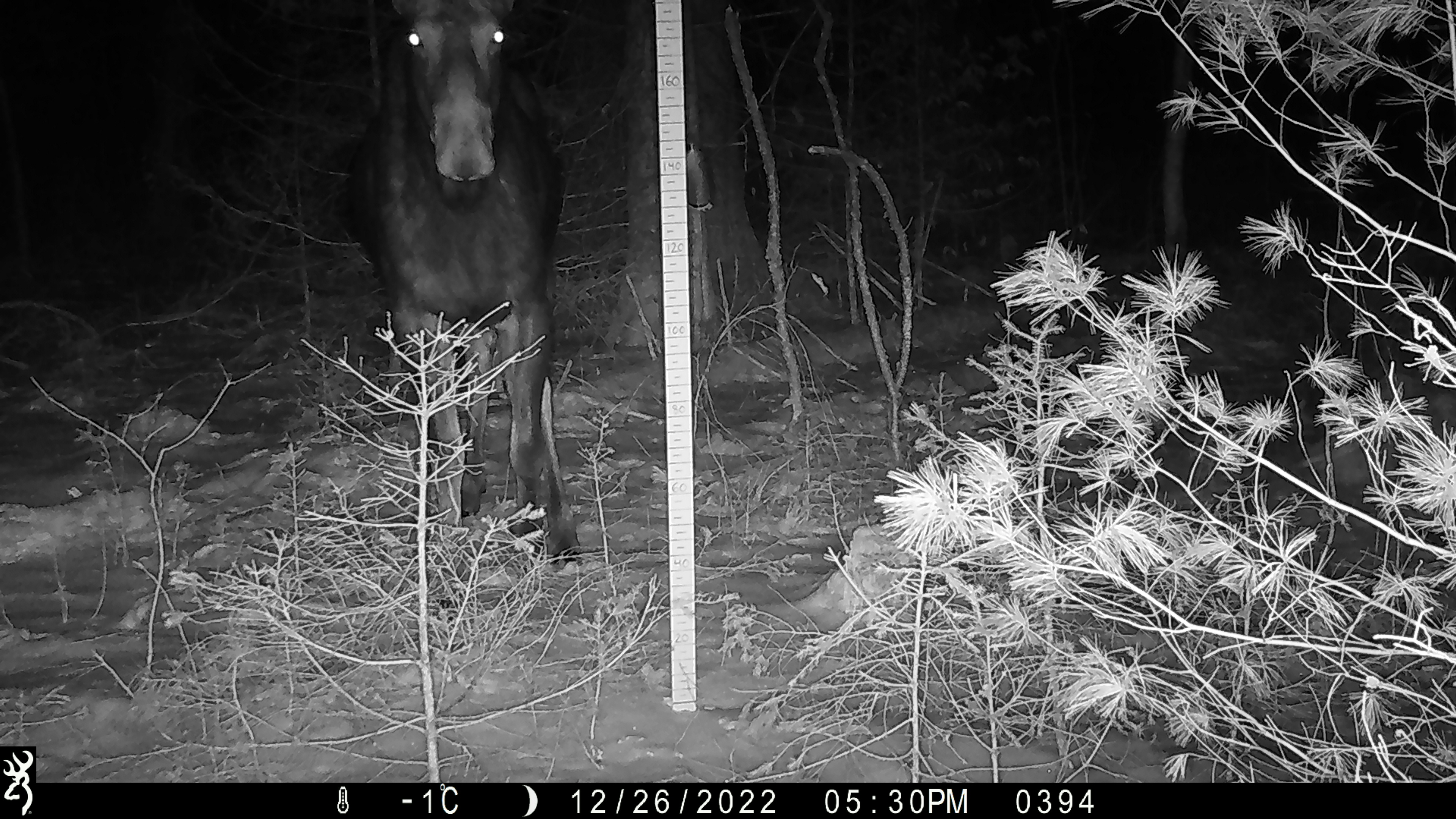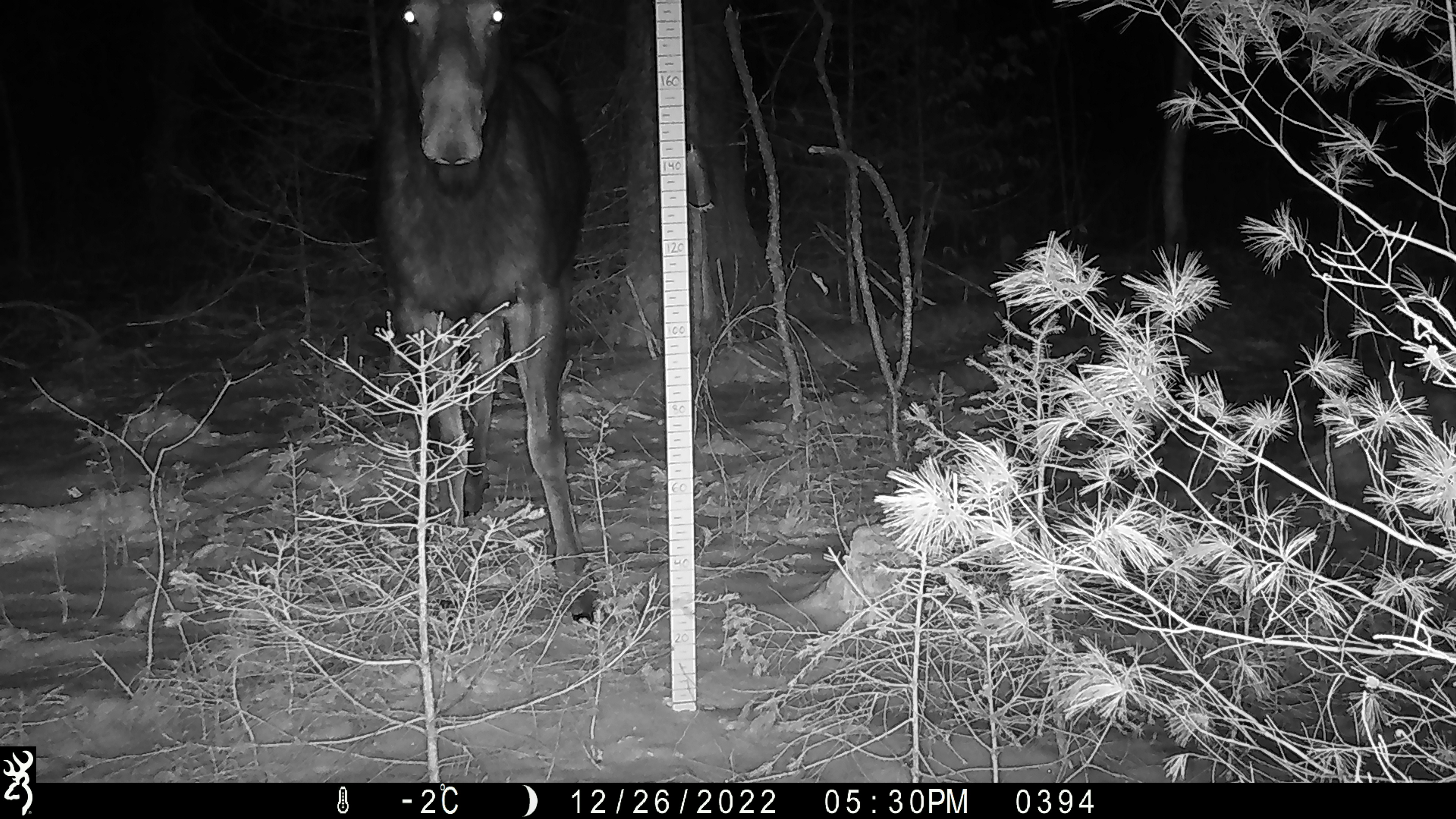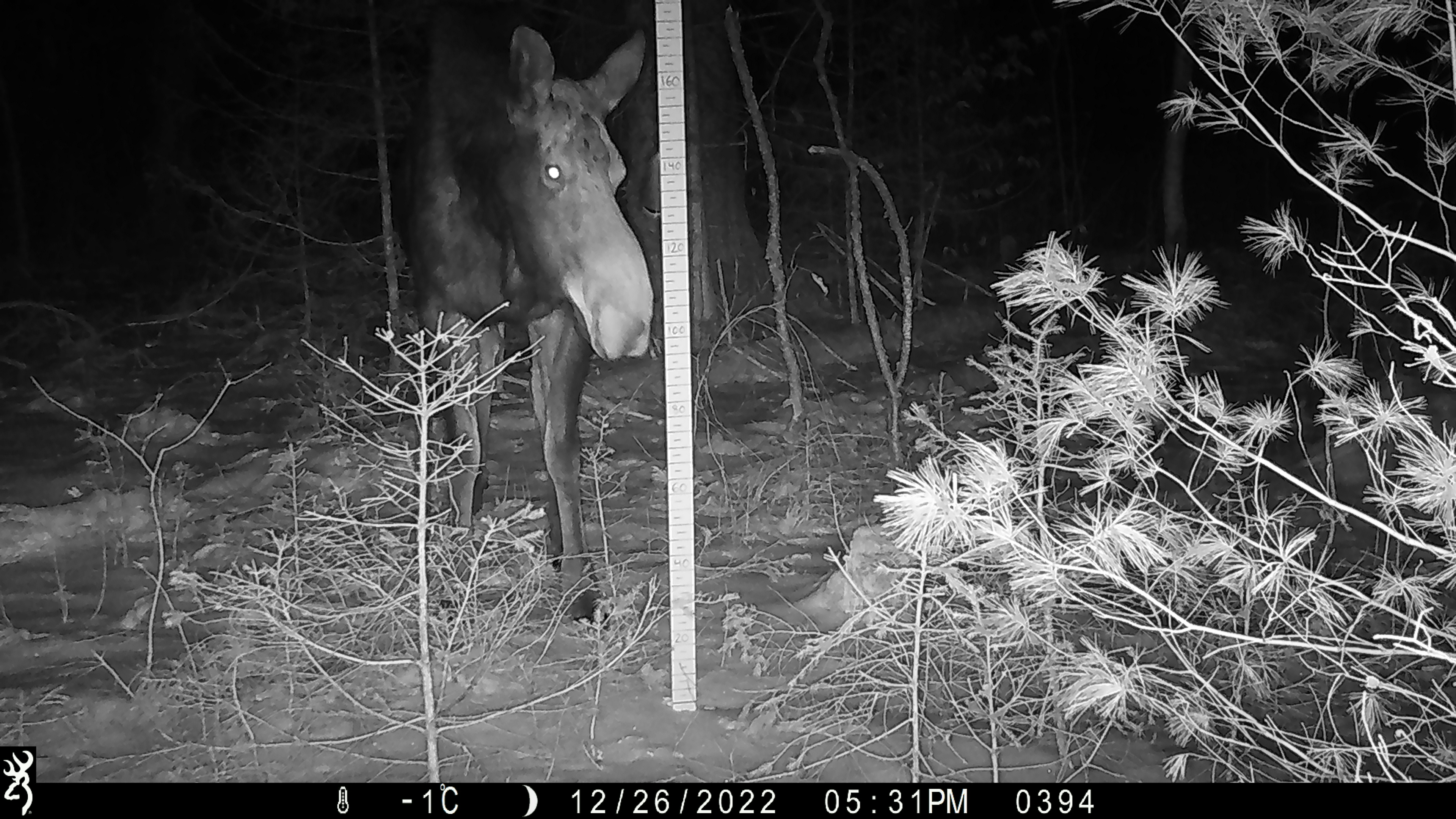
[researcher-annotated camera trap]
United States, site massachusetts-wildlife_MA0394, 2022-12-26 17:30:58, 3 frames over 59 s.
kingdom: Animalia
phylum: Chordata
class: Mammalia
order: Artiodactyla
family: Cervidae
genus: Alces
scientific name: Alces alces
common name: moose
Moose (Alces alces).